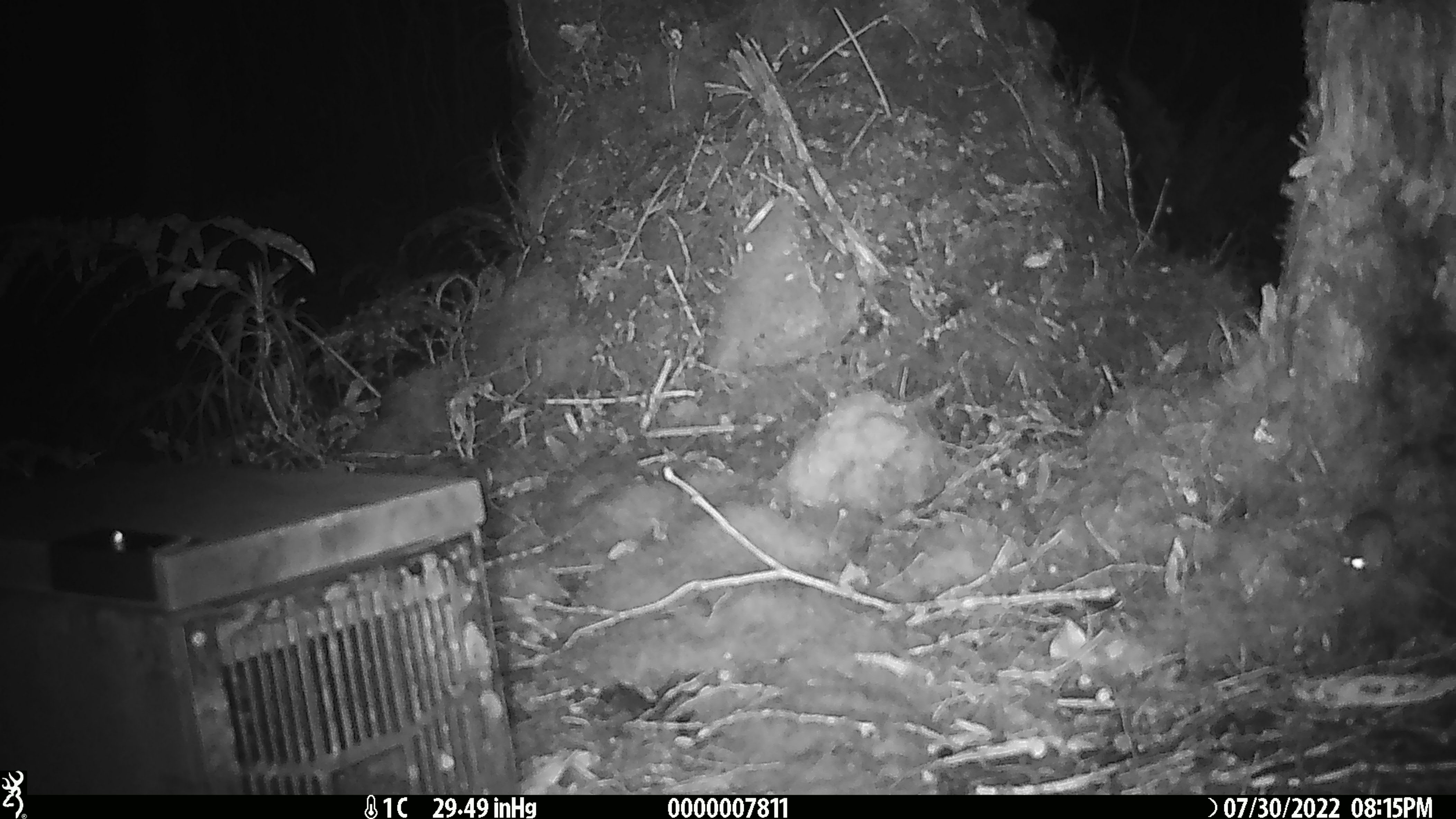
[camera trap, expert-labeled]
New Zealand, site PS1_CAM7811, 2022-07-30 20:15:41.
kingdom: Animalia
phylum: Chordata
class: Mammalia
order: Rodentia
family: Muridae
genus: Mus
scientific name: Mus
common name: mouse